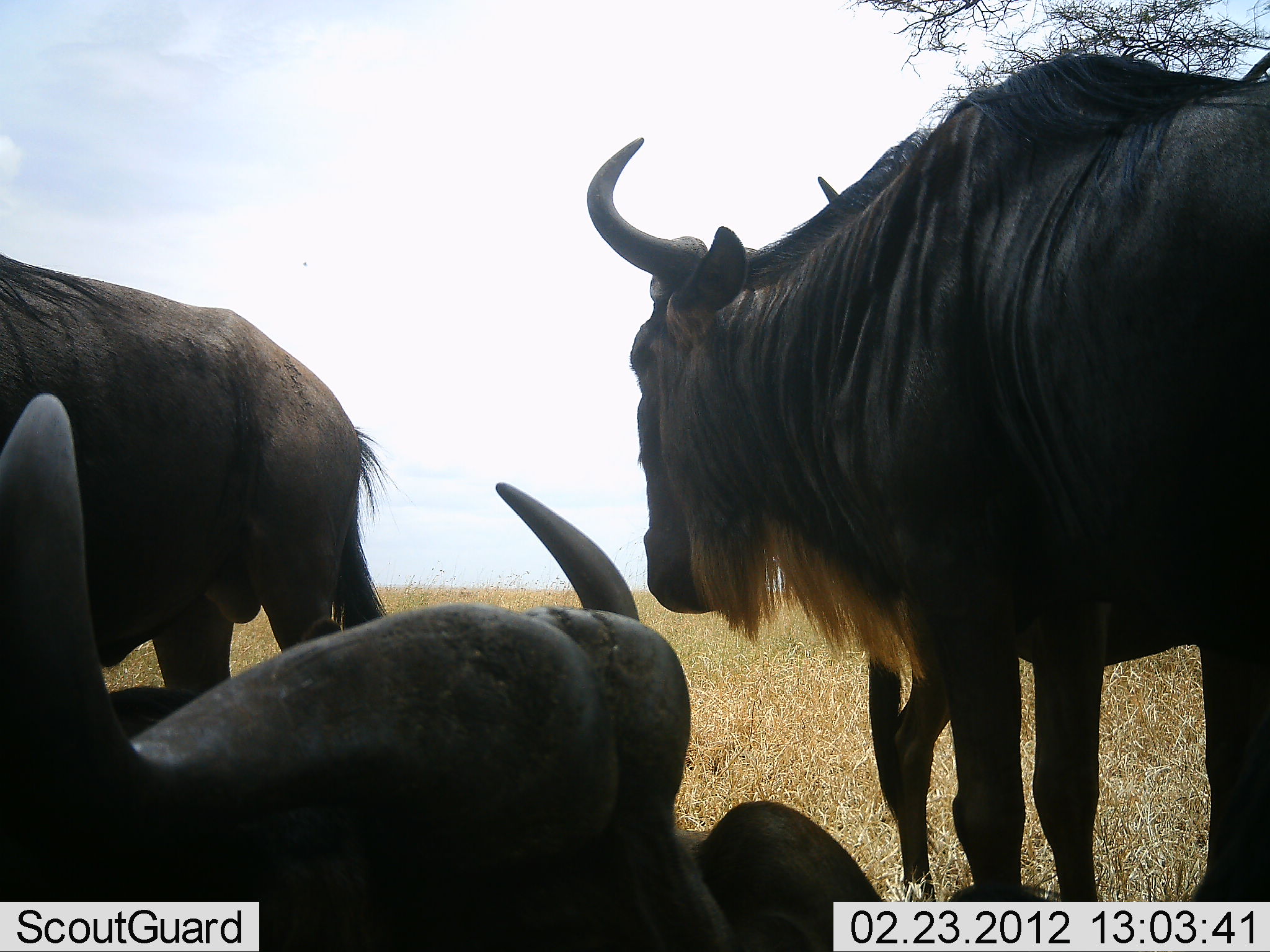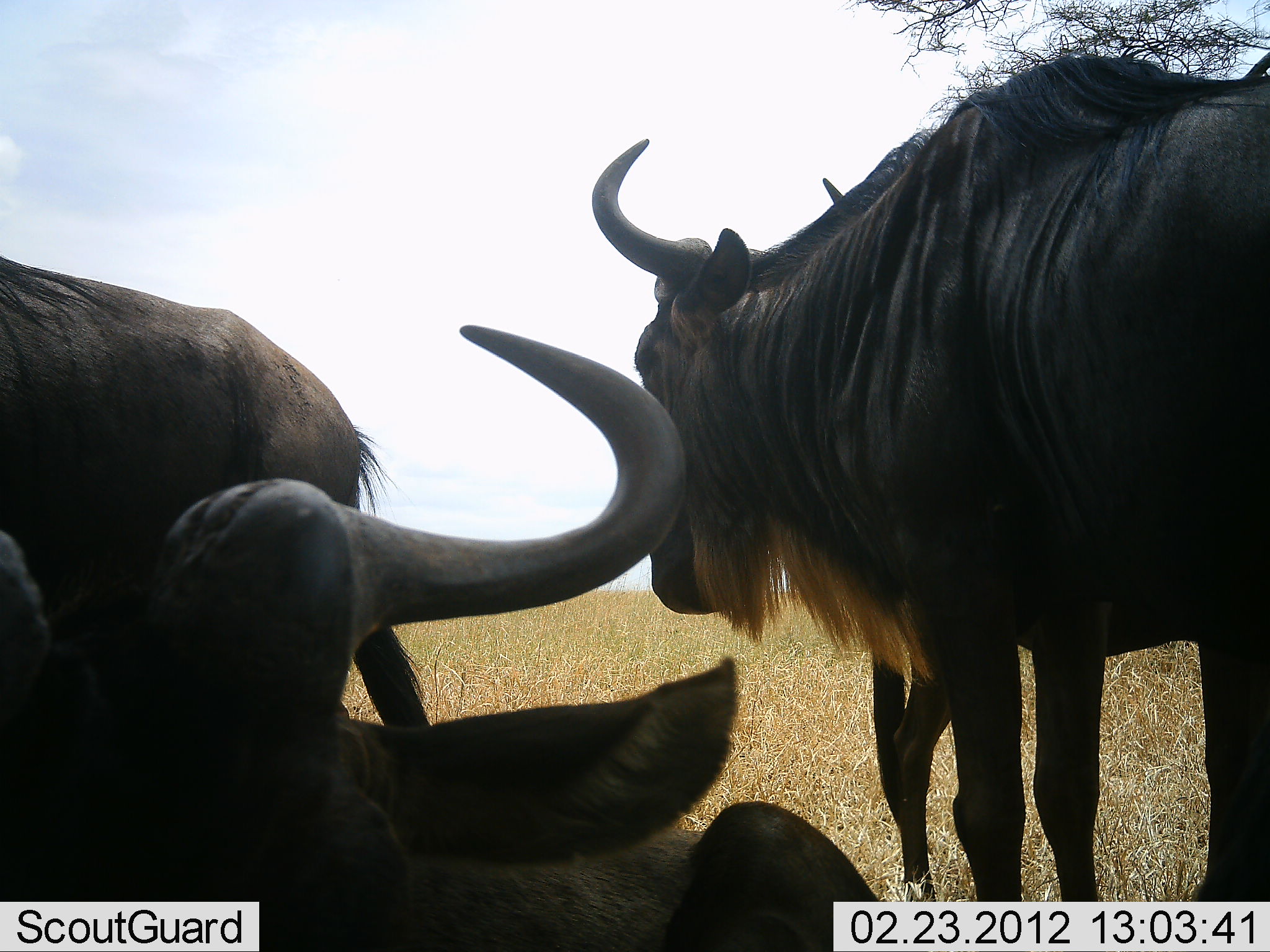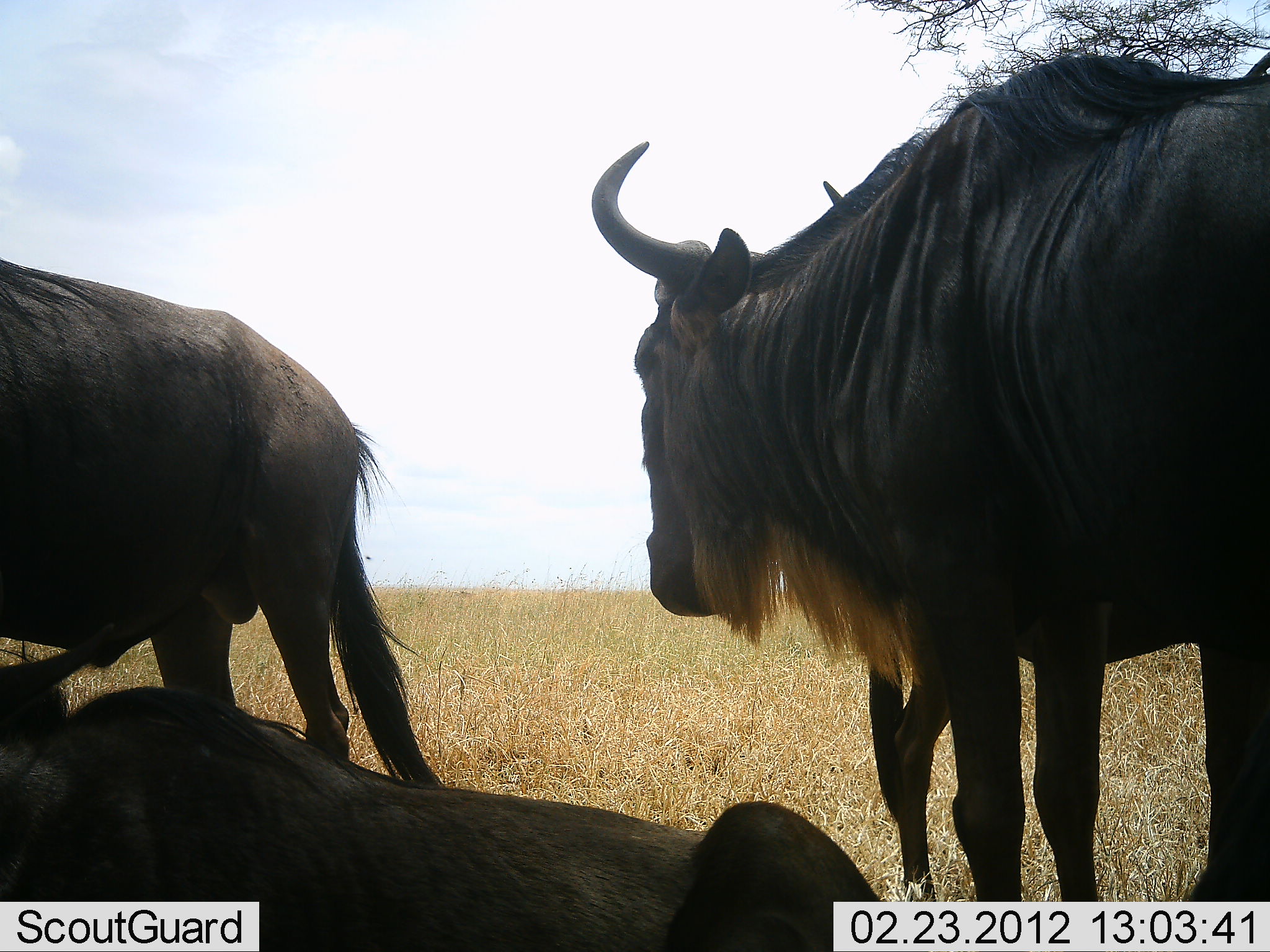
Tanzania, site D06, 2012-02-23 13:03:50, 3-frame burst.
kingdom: Animalia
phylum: Chordata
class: Mammalia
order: Artiodactyla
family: Bovidae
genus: Connochaetes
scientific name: Connochaetes taurinus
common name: blue wildebeest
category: wildebeest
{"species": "wildebeest (blue wildebeest) (Connochaetes taurinus)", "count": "3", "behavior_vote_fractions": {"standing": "92%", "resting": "92%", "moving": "0%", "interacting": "0%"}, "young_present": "0%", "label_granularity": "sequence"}